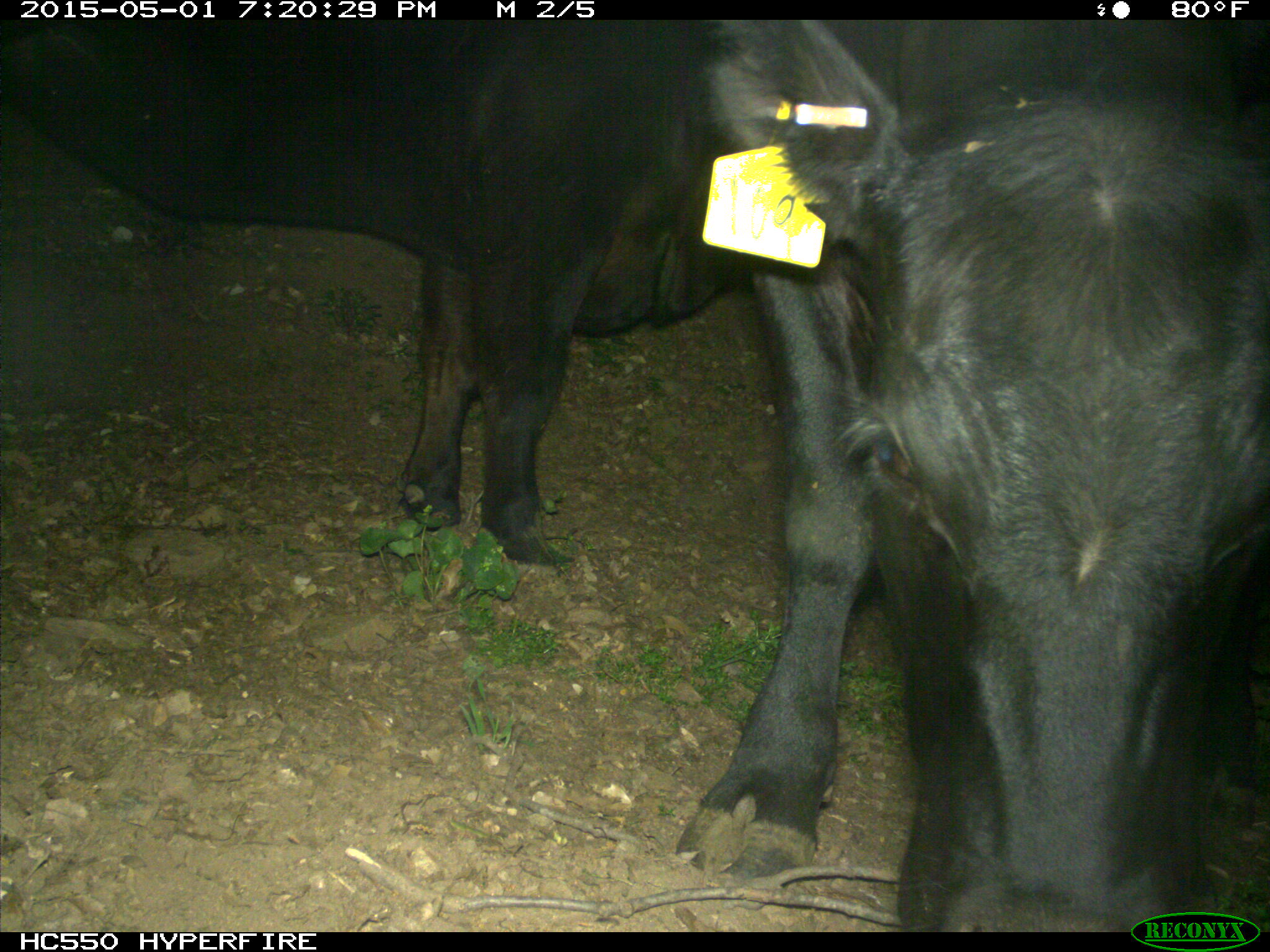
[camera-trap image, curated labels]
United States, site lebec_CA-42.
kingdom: Animalia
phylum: Chordata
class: Mammalia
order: Artiodactyla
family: Bovidae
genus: Bos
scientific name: Bos taurus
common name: domestic cow